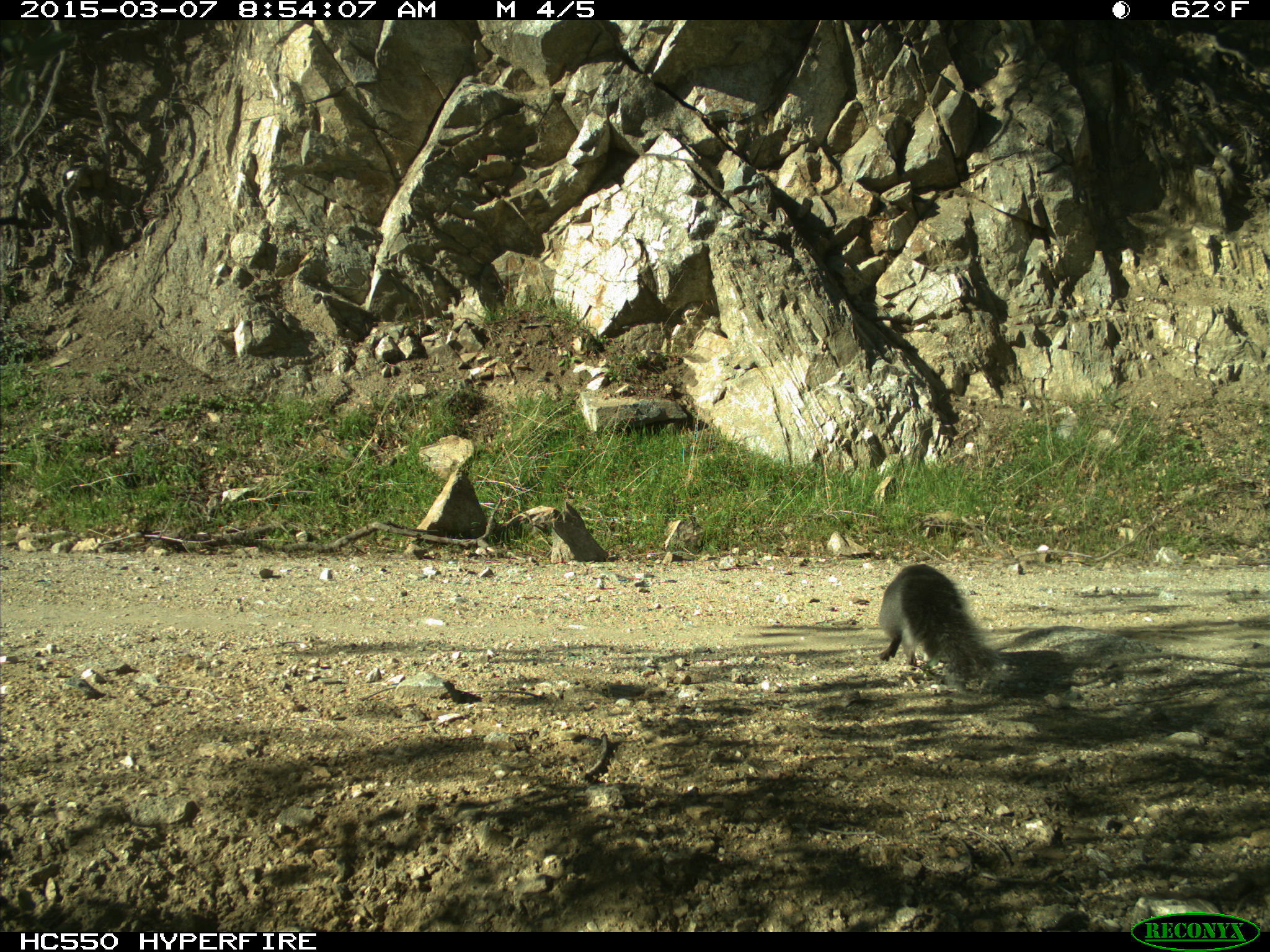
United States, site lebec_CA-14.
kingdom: Animalia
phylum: Chordata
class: Mammalia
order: Rodentia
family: Sciuridae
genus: Sciurus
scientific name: Sciurus carolinensis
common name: eastern gray squirrel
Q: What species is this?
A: Sciurus carolinensis (eastern gray squirrel).